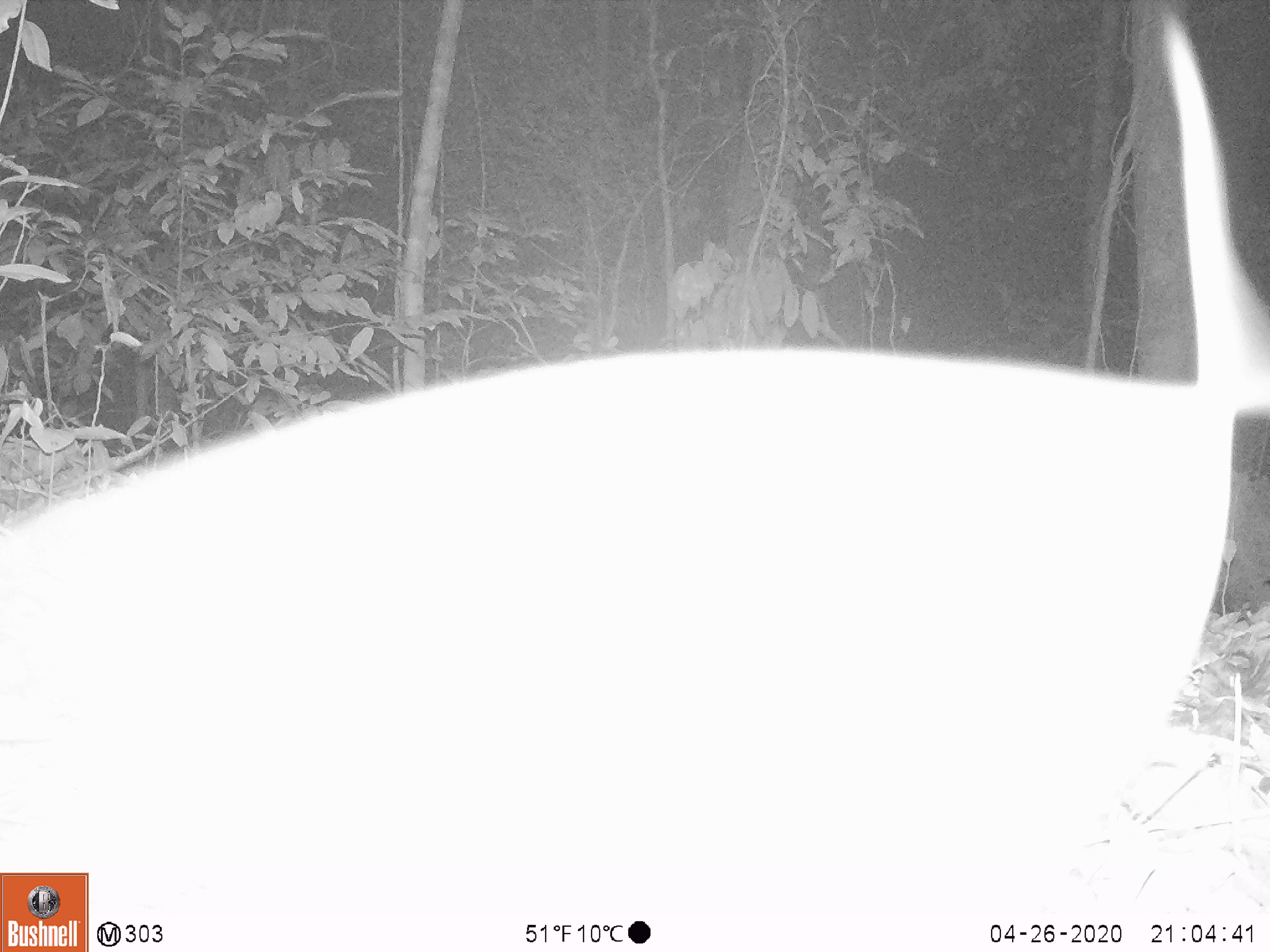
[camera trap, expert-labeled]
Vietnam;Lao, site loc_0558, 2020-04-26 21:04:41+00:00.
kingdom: Animalia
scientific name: Animalia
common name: animal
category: unidentified animal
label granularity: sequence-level